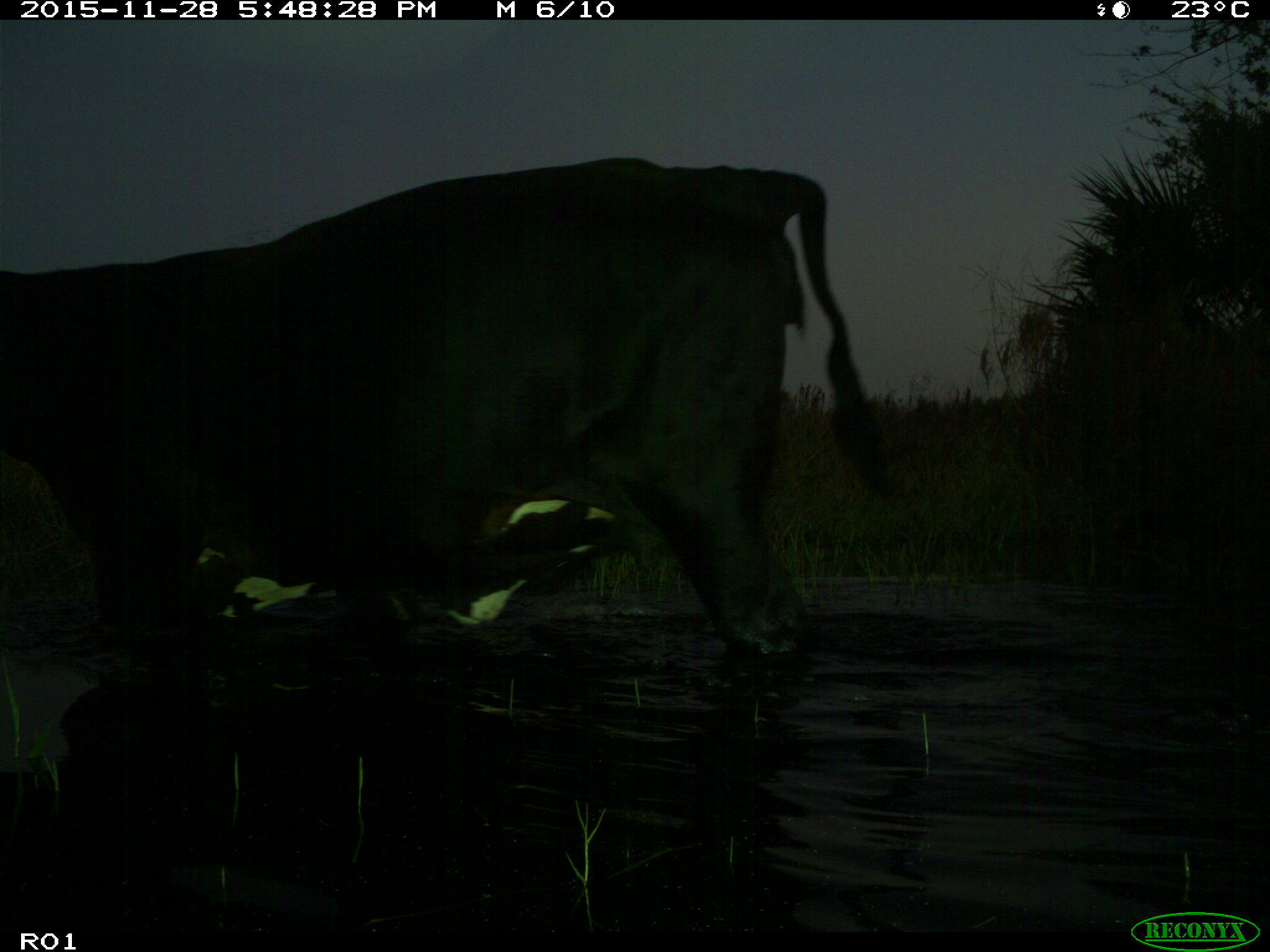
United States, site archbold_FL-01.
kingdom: Animalia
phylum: Chordata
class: Mammalia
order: Artiodactyla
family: Bovidae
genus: Bos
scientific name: Bos taurus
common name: domestic cow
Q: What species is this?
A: Bos taurus (domestic cow).